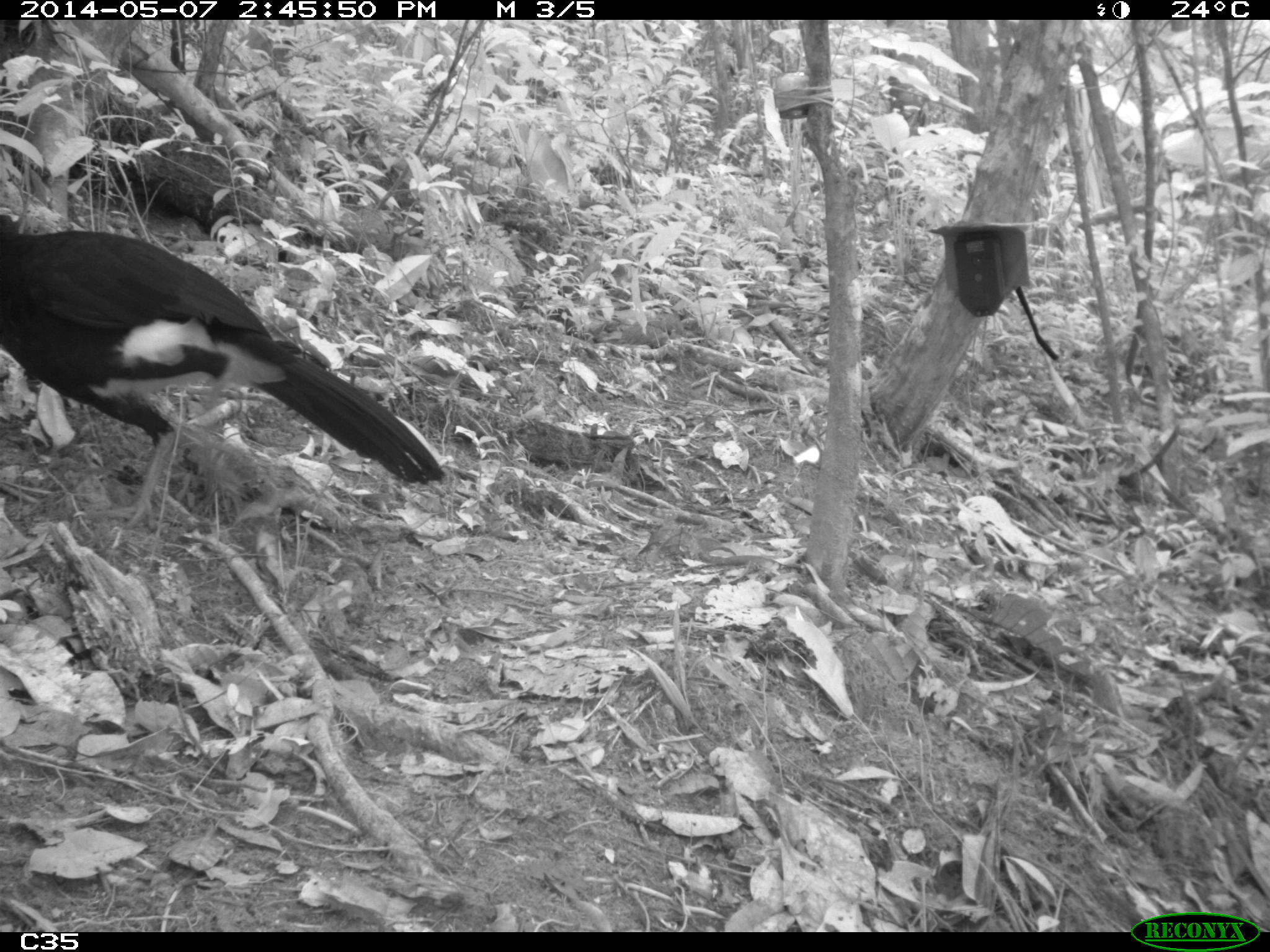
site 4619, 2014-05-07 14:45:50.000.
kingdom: Animalia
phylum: Chordata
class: Aves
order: Galliformes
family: Cracidae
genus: Crax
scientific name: Crax alector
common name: black curassow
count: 1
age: adult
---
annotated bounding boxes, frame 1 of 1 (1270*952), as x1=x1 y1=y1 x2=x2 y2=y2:
crax alector: x1=0 y1=209 x2=447 y2=531